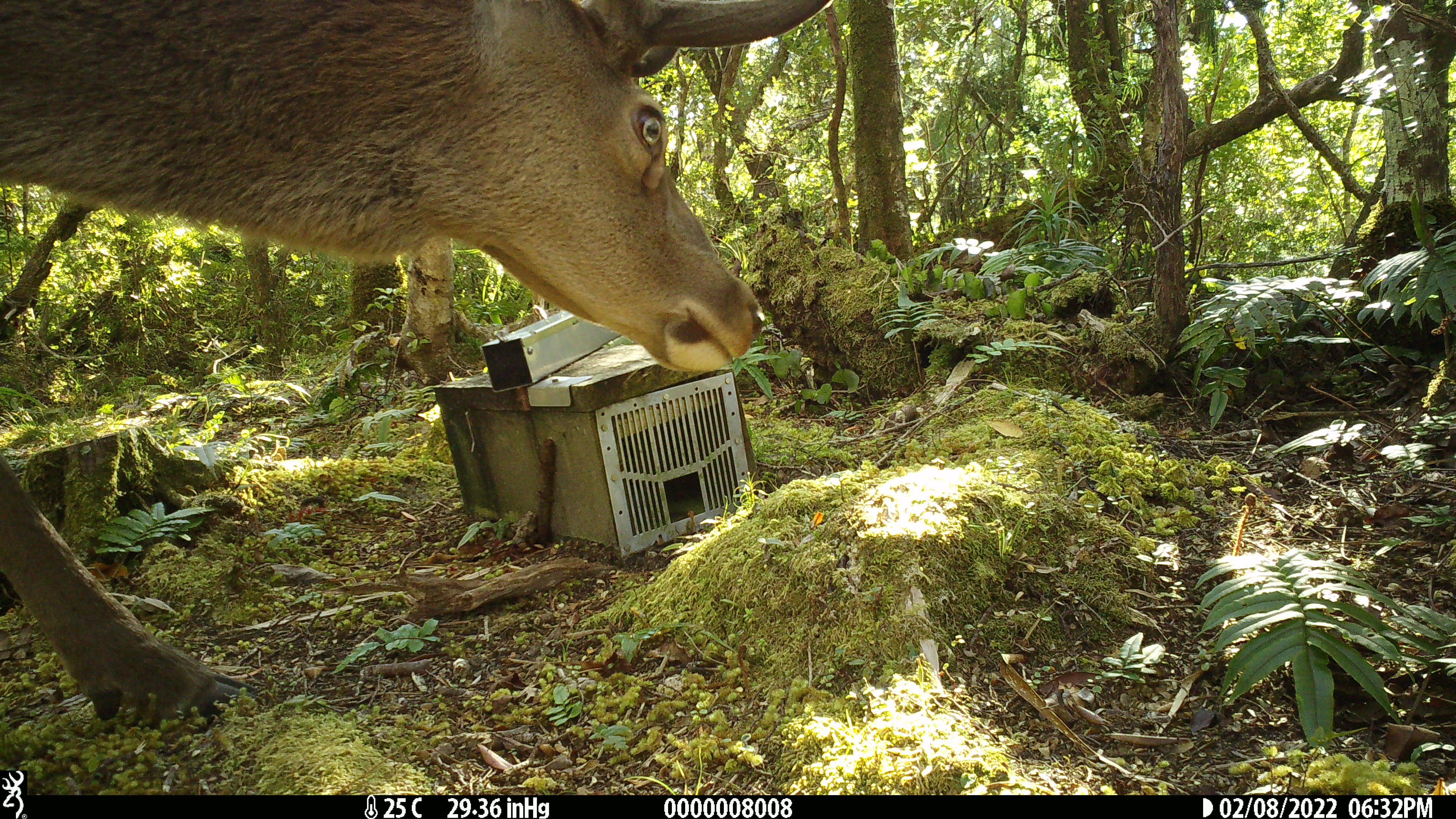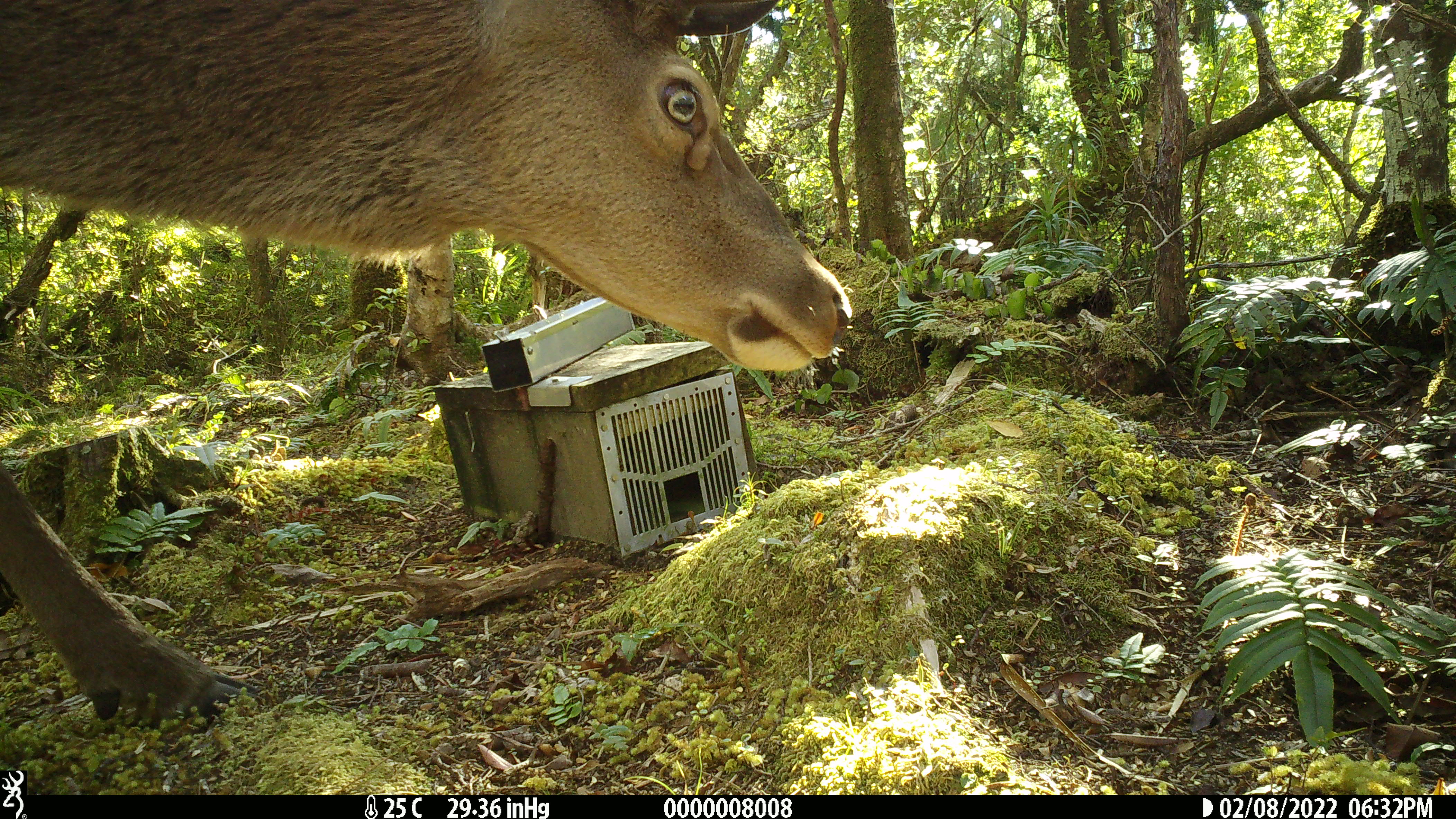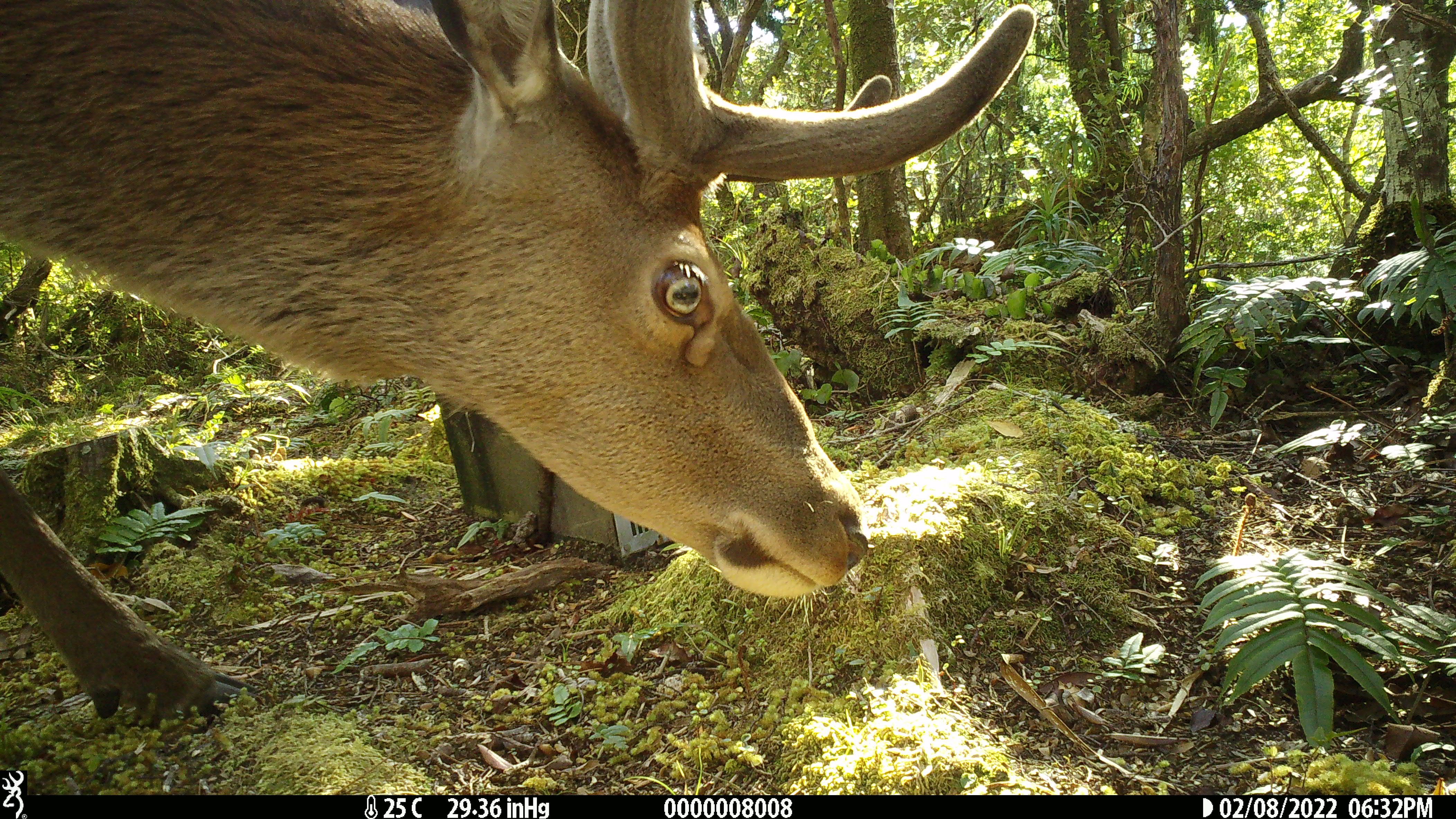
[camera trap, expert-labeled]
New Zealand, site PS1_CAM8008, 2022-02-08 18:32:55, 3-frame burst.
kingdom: Animalia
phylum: Chordata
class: Mammalia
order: Artiodactyla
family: Cervidae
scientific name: Cervidae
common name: deer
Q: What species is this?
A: Deer (Cervidae).